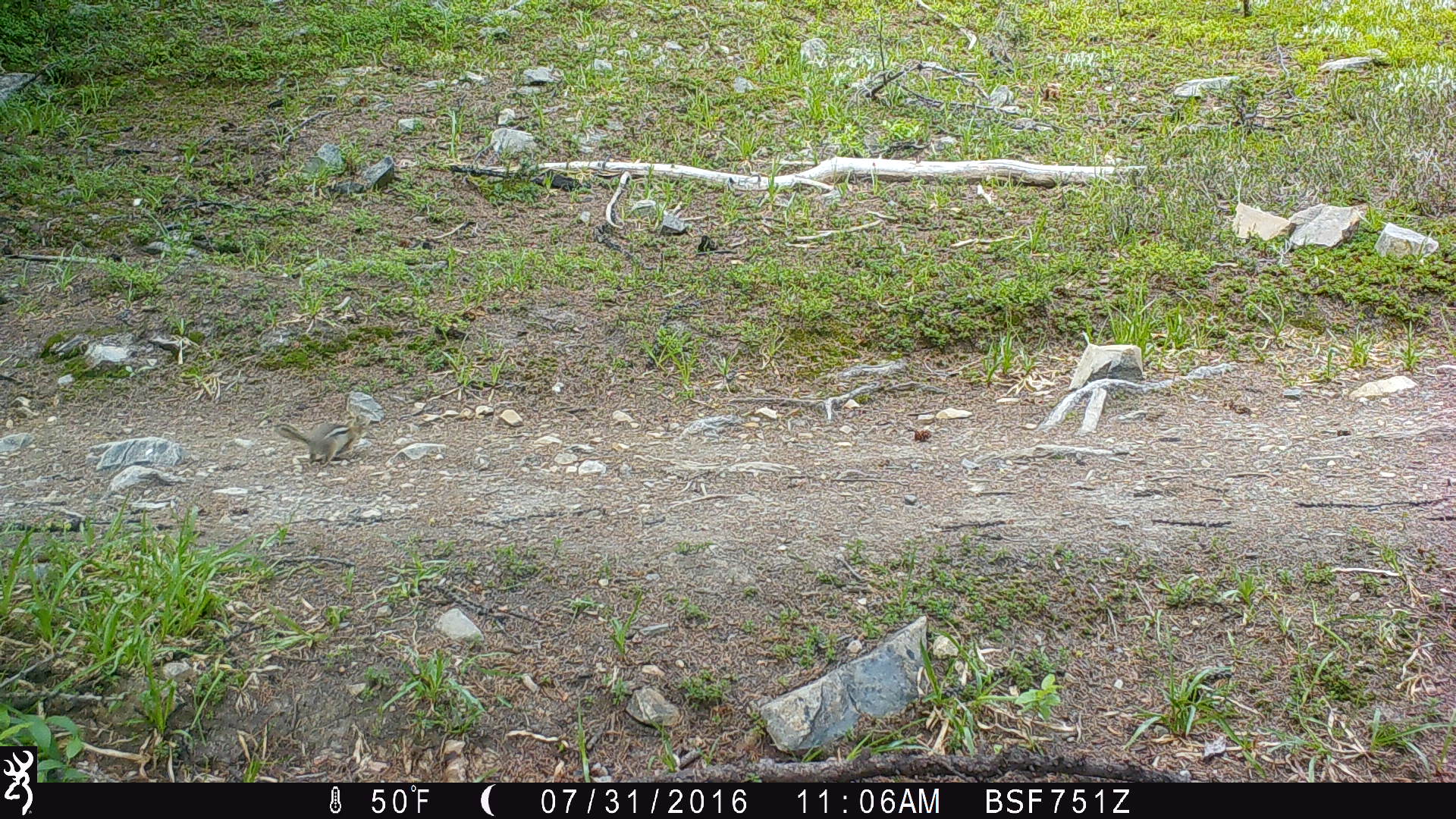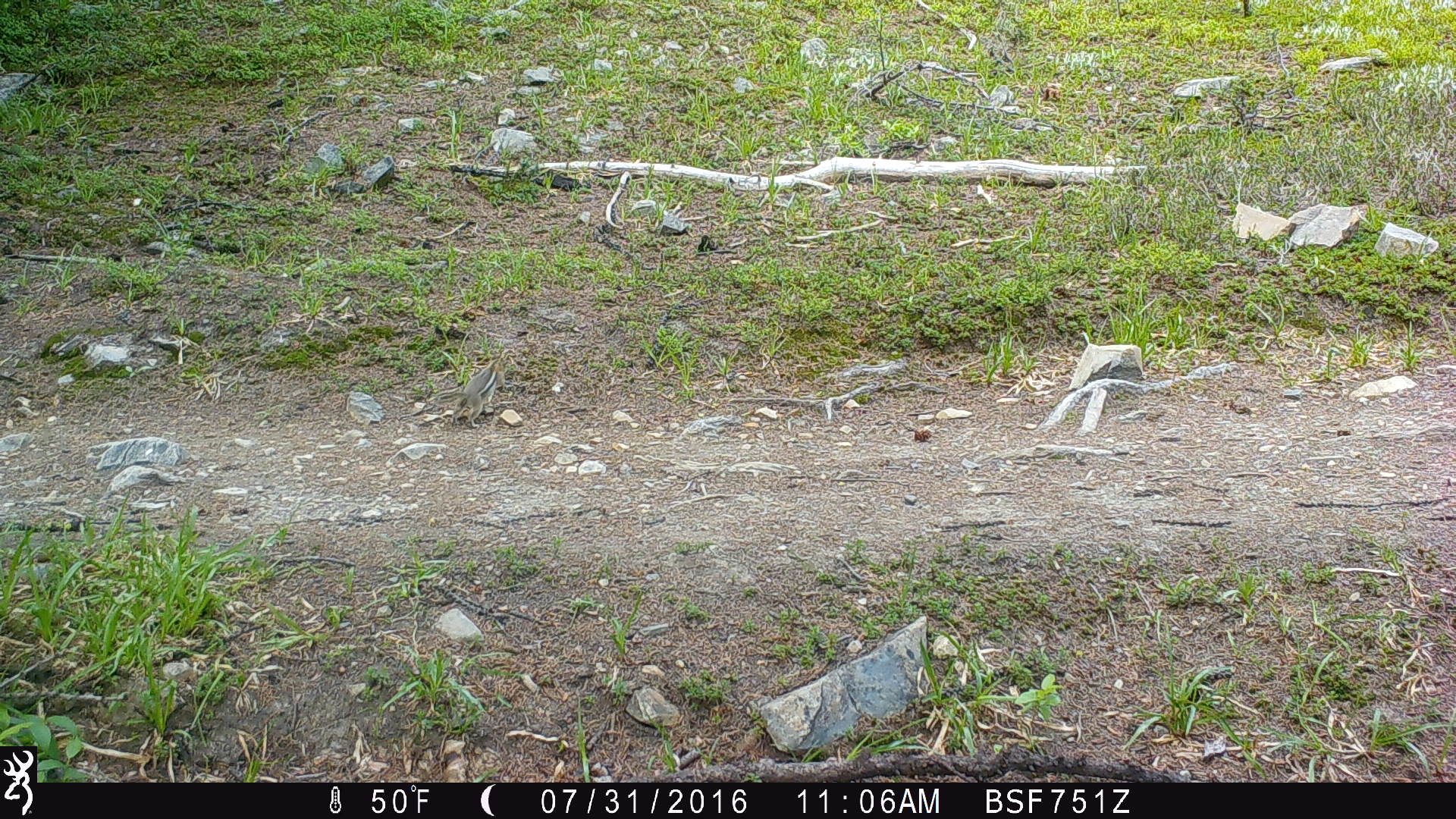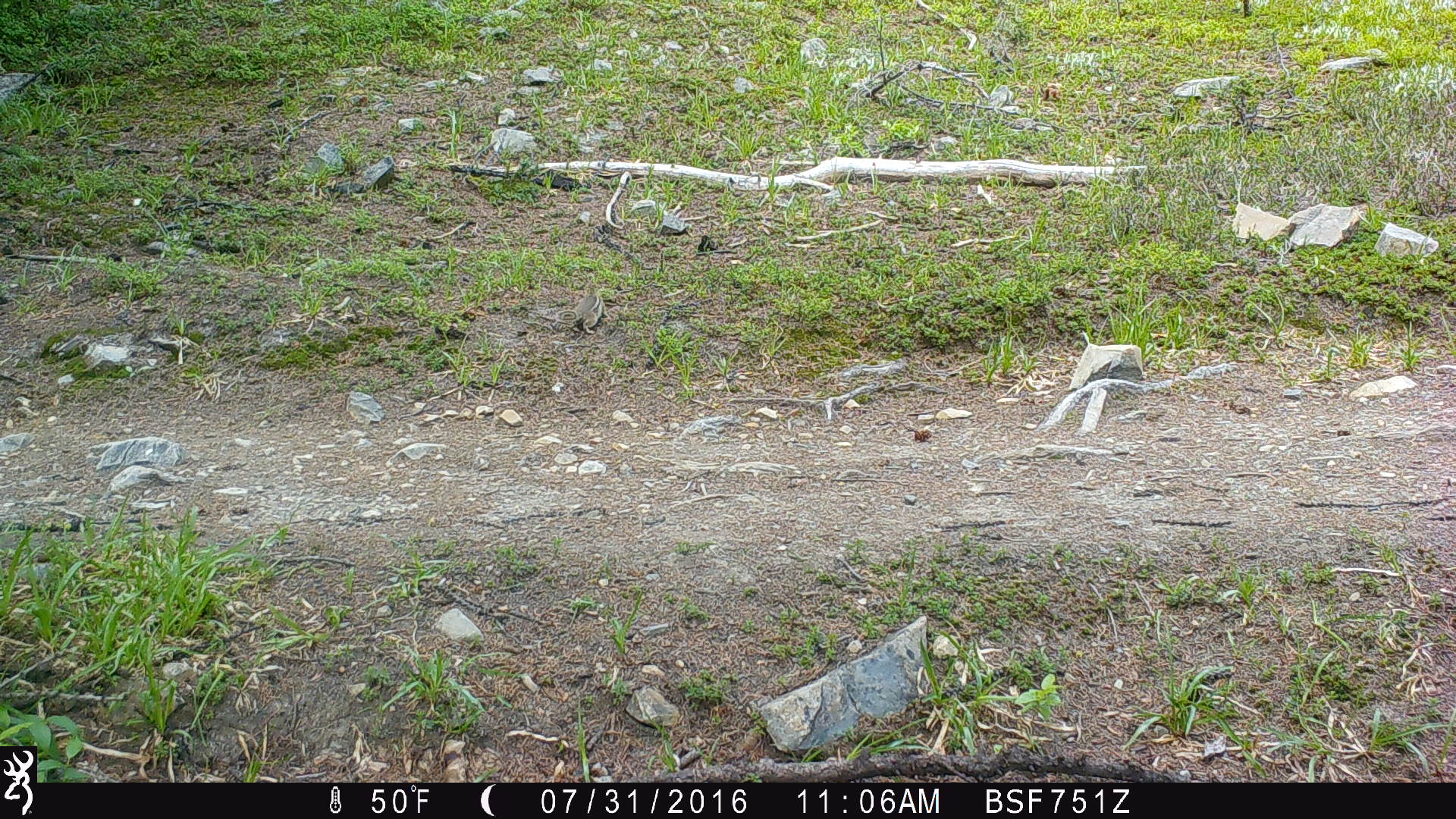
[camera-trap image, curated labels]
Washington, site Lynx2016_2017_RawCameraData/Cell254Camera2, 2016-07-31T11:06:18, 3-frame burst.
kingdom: Animalia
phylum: Chordata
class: Mammalia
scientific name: Mammalia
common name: small mammal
Small mammal (Mammalia). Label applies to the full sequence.